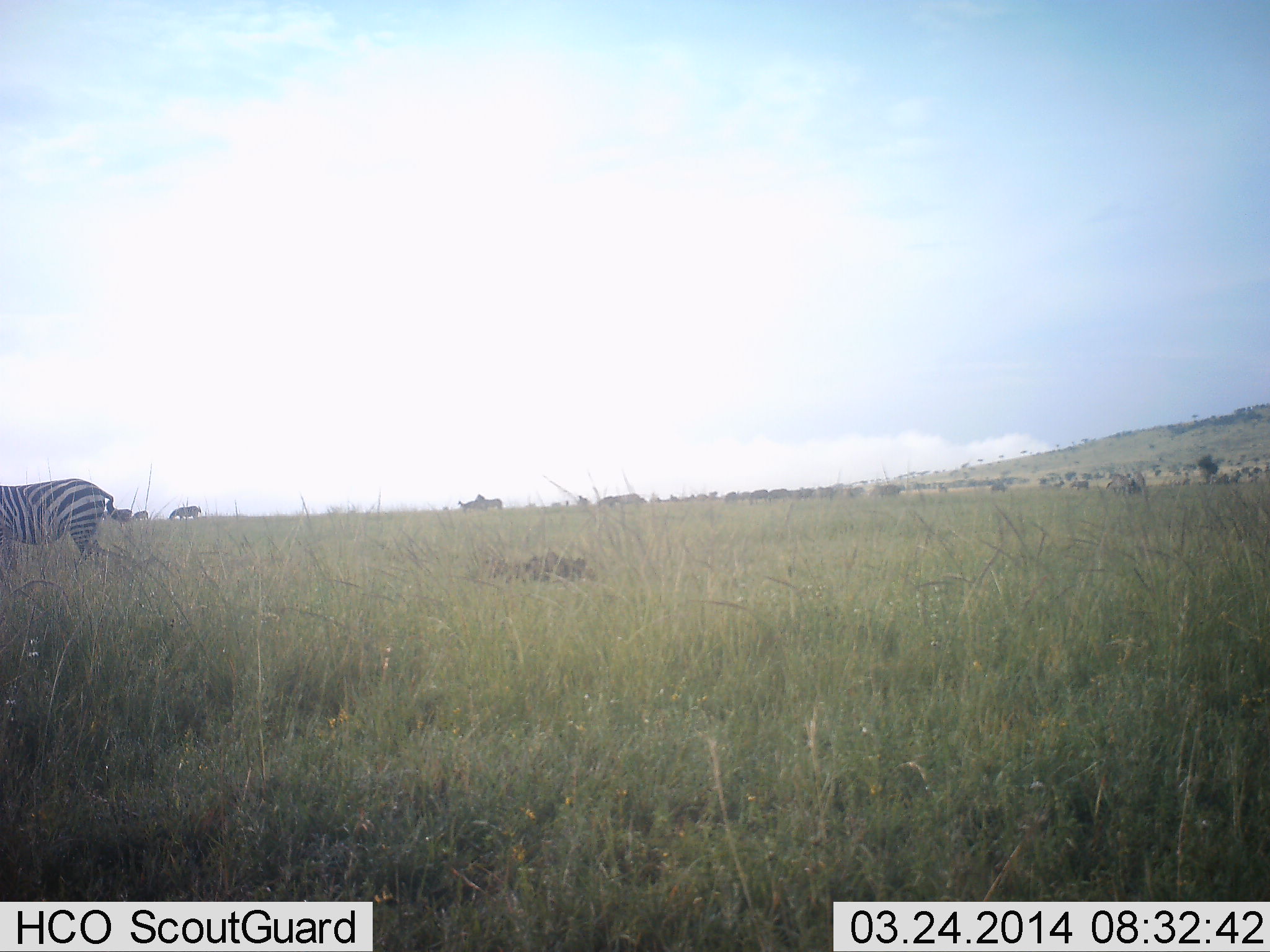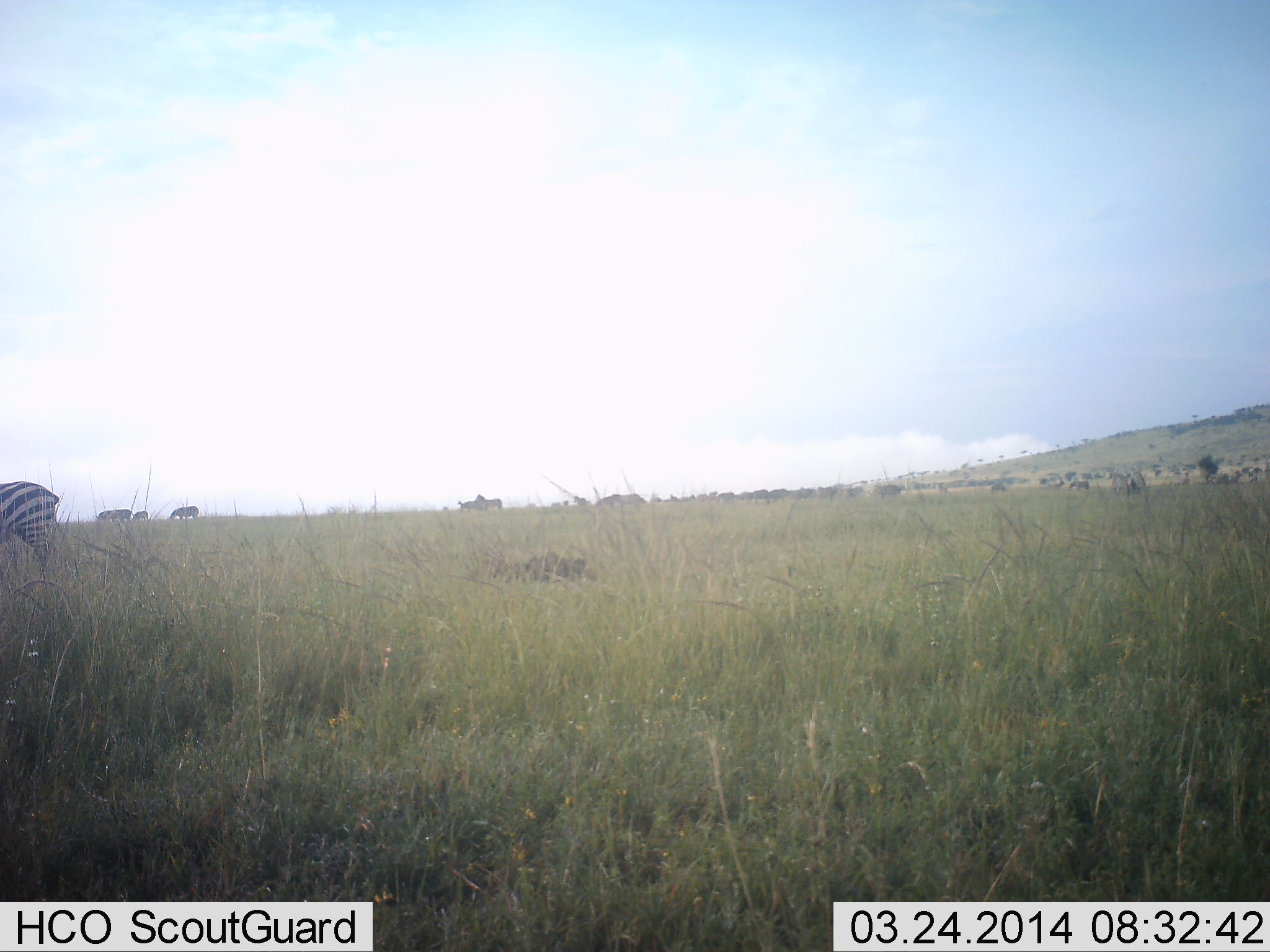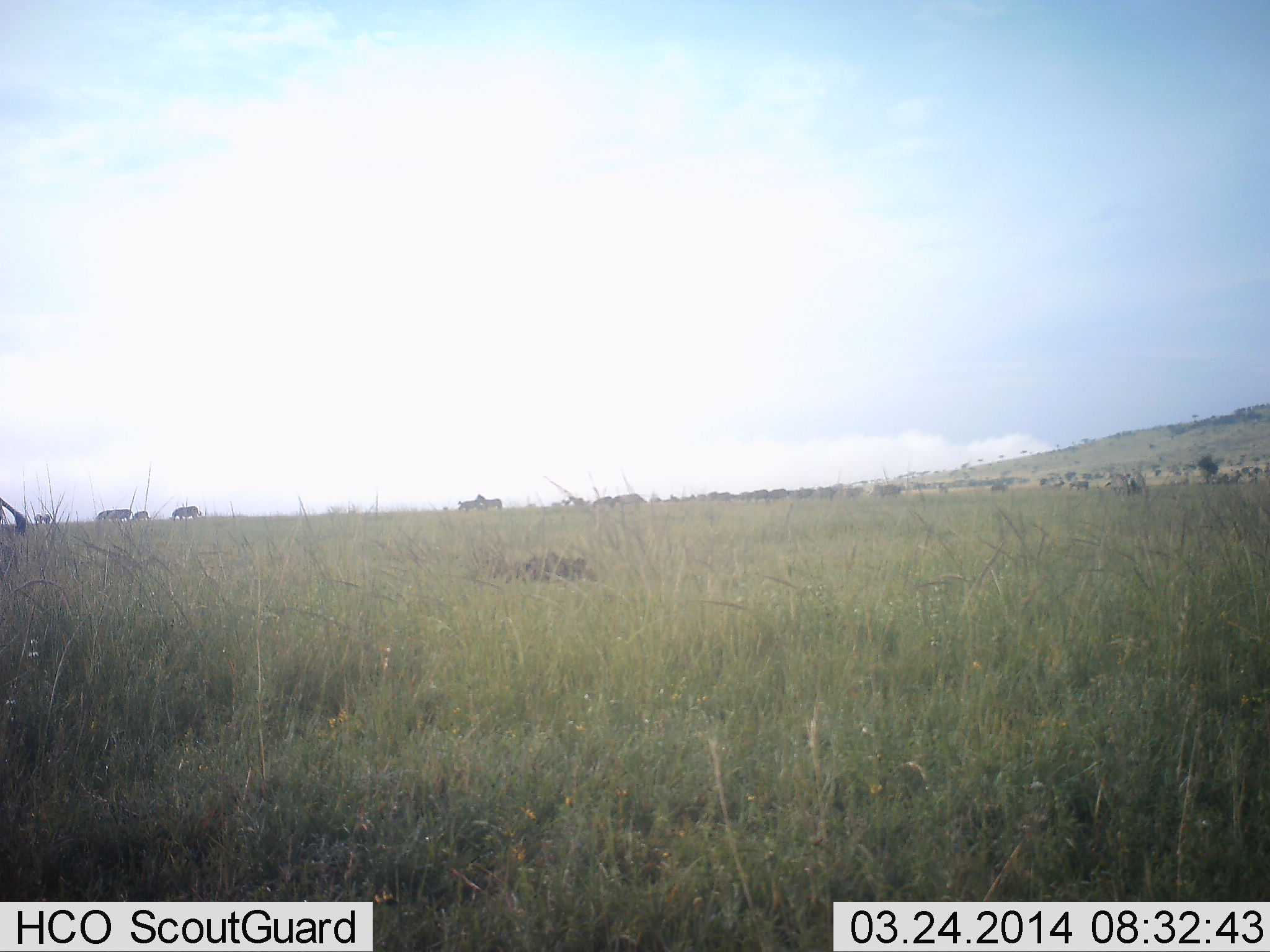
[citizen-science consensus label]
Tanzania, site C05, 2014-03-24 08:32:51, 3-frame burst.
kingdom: Animalia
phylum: Chordata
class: Mammalia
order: Perissodactyla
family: Equidae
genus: Equus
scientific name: Equus quagga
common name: plains zebra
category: zebra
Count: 3.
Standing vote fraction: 40%.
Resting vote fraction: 0%.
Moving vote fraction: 50%.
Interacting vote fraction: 0%.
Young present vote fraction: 0%.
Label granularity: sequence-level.